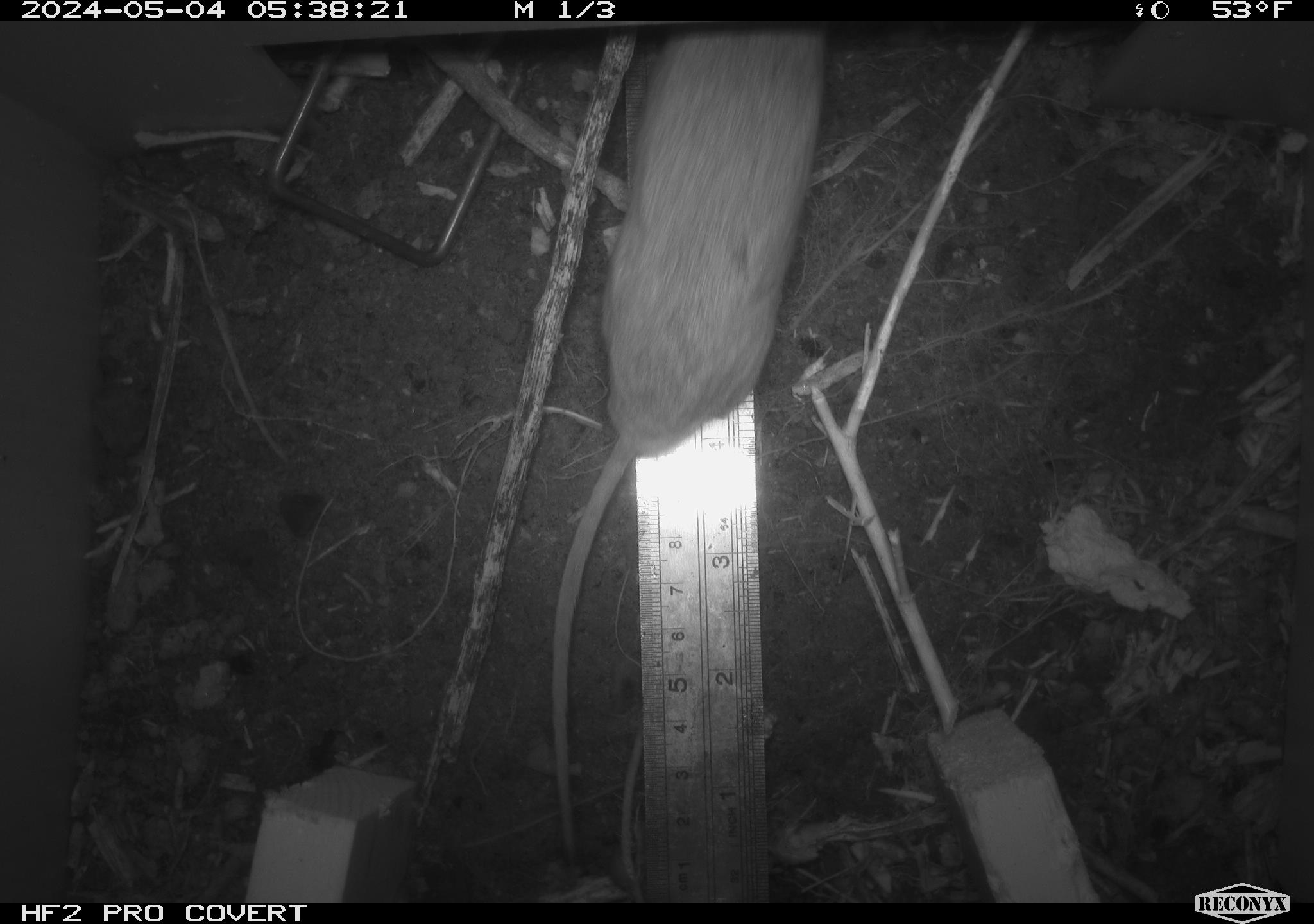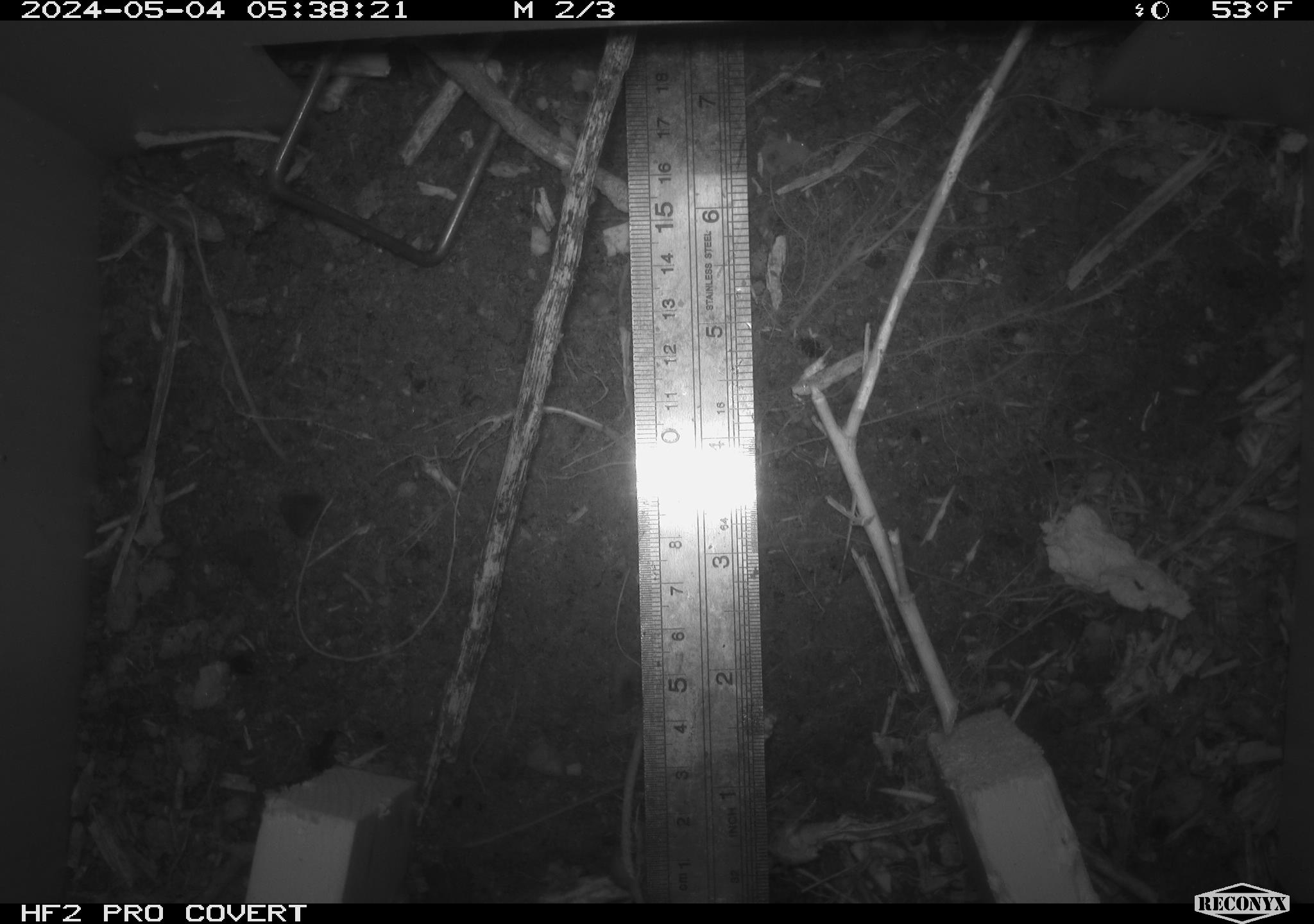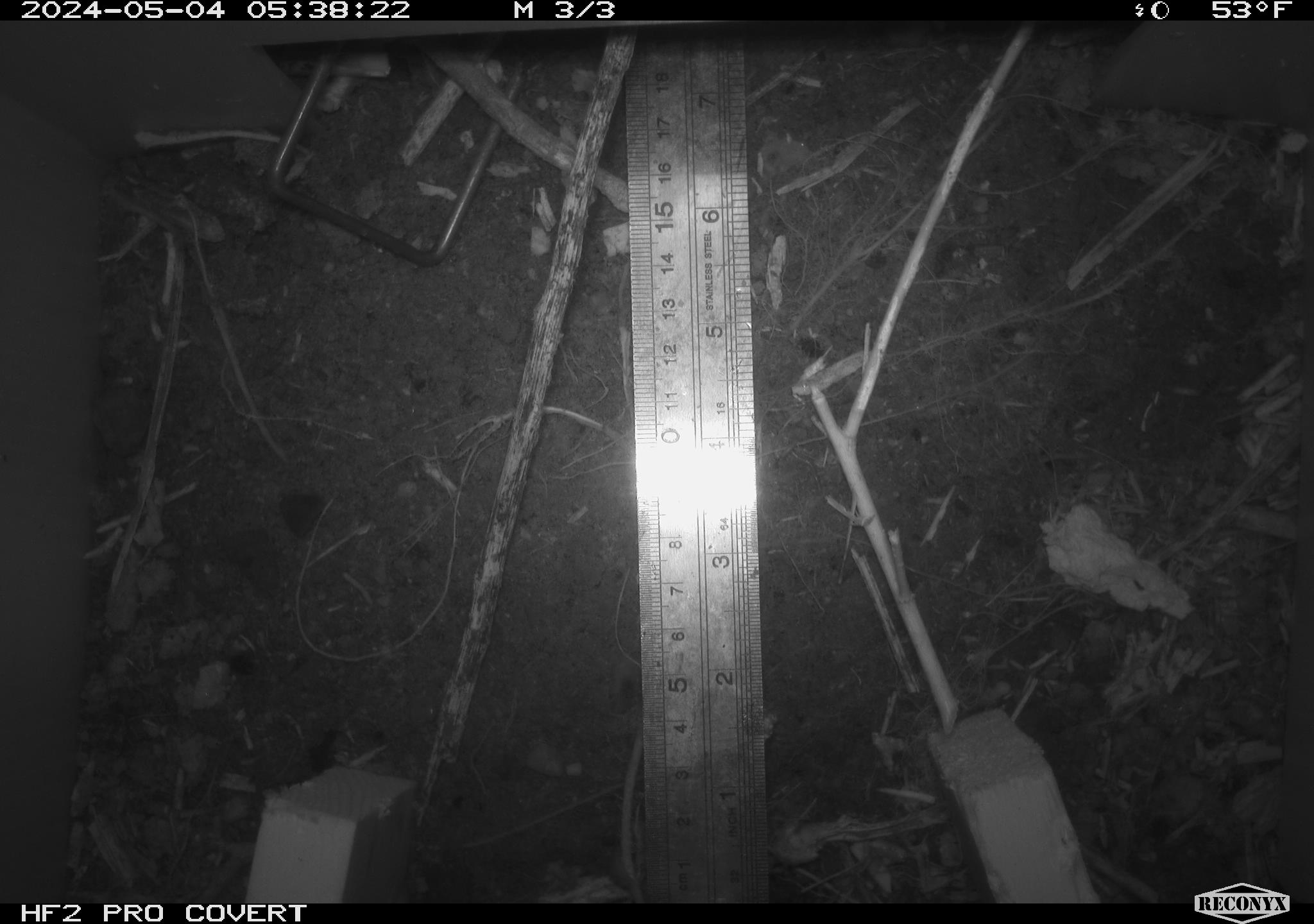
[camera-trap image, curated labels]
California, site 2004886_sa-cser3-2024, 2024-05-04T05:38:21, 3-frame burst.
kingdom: Animalia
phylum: Chordata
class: Mammalia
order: Rodentia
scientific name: Rodentia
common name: rodent